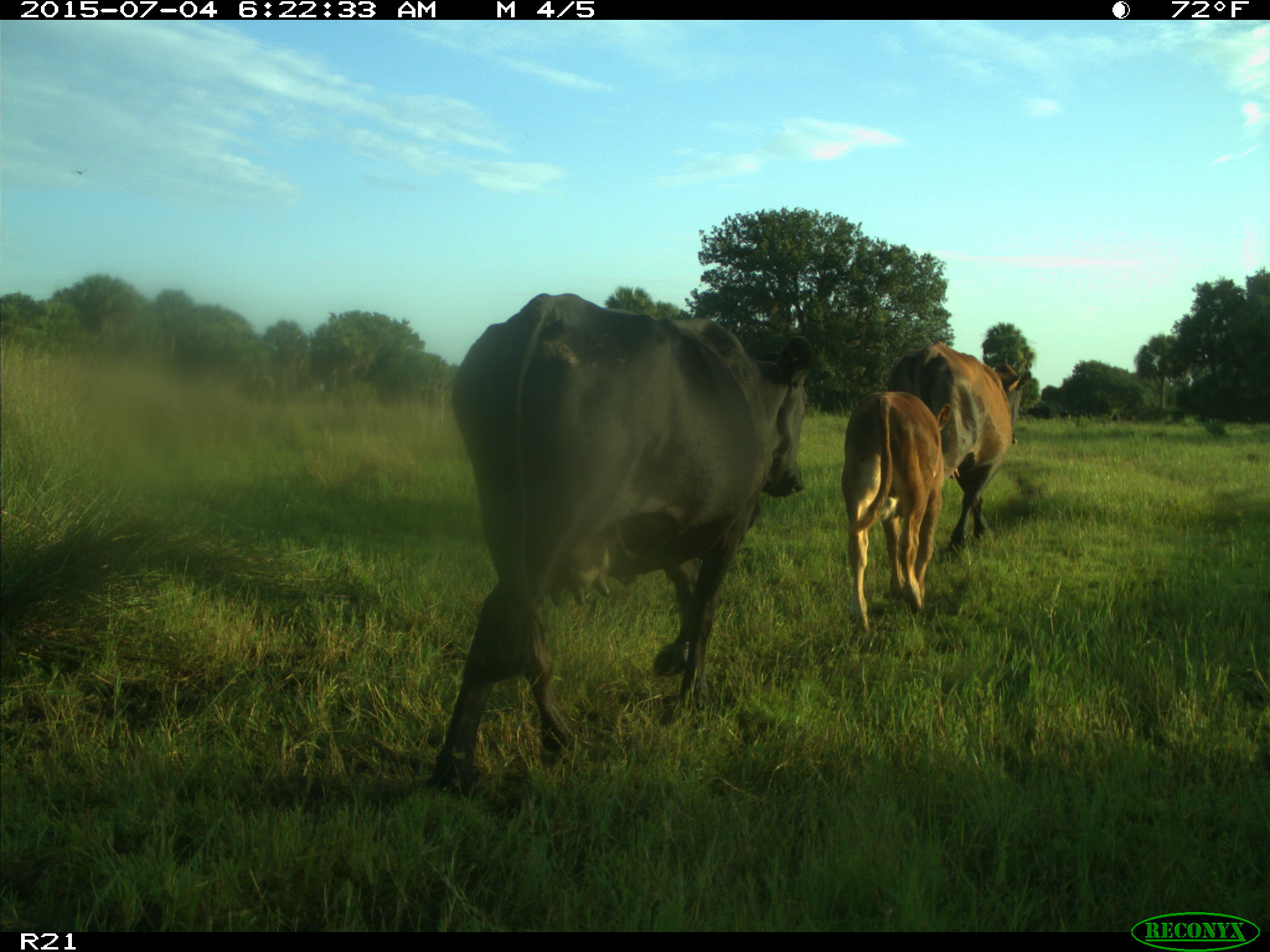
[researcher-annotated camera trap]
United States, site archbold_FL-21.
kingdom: Animalia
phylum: Chordata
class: Mammalia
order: Artiodactyla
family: Bovidae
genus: Bos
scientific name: Bos taurus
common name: domestic cow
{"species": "Bos taurus (domestic cow)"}